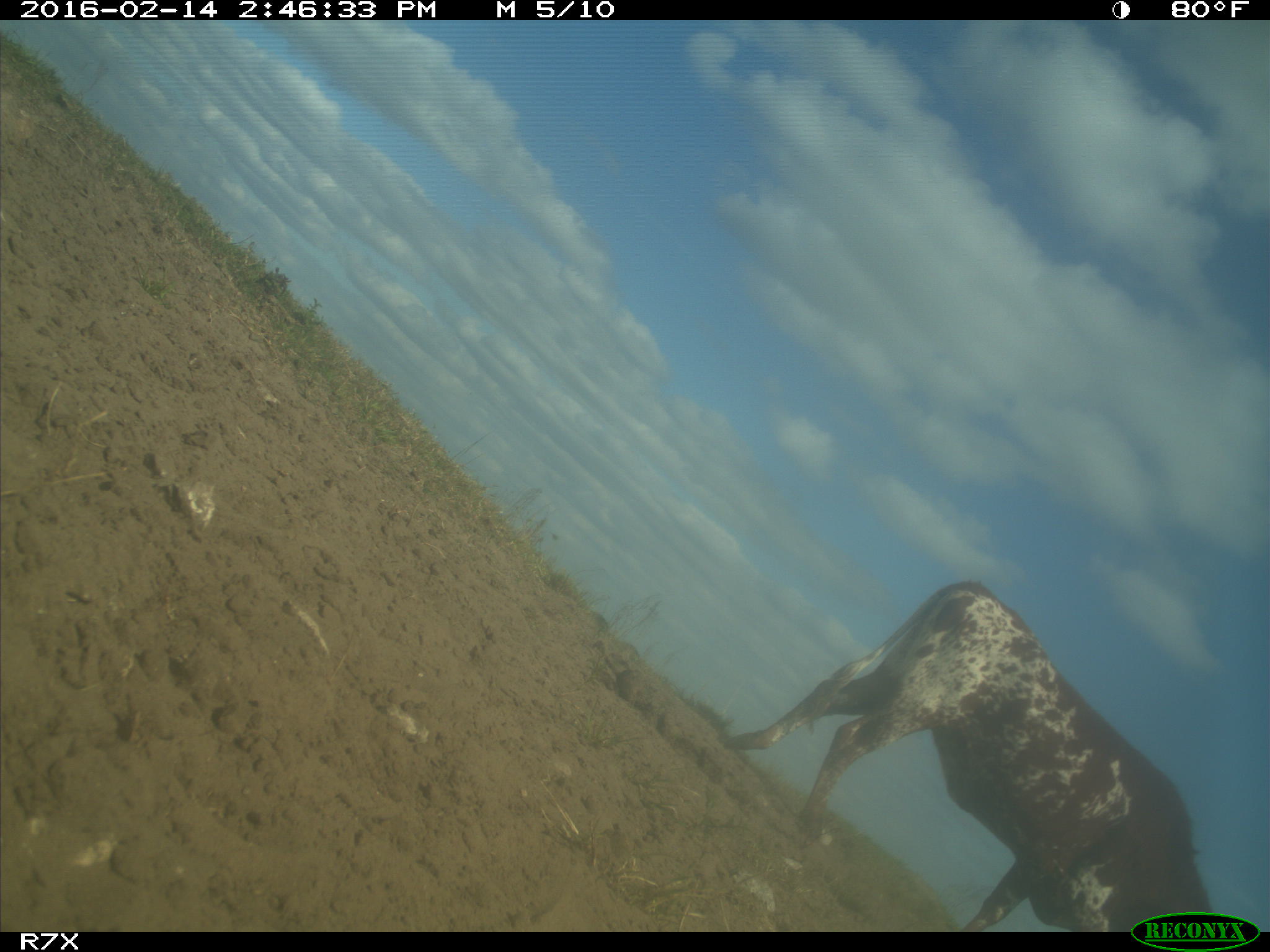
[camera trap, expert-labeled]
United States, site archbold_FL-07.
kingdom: Animalia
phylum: Chordata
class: Mammalia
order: Artiodactyla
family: Bovidae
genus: Bos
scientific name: Bos taurus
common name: domestic cow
Bos taurus (domestic cow).